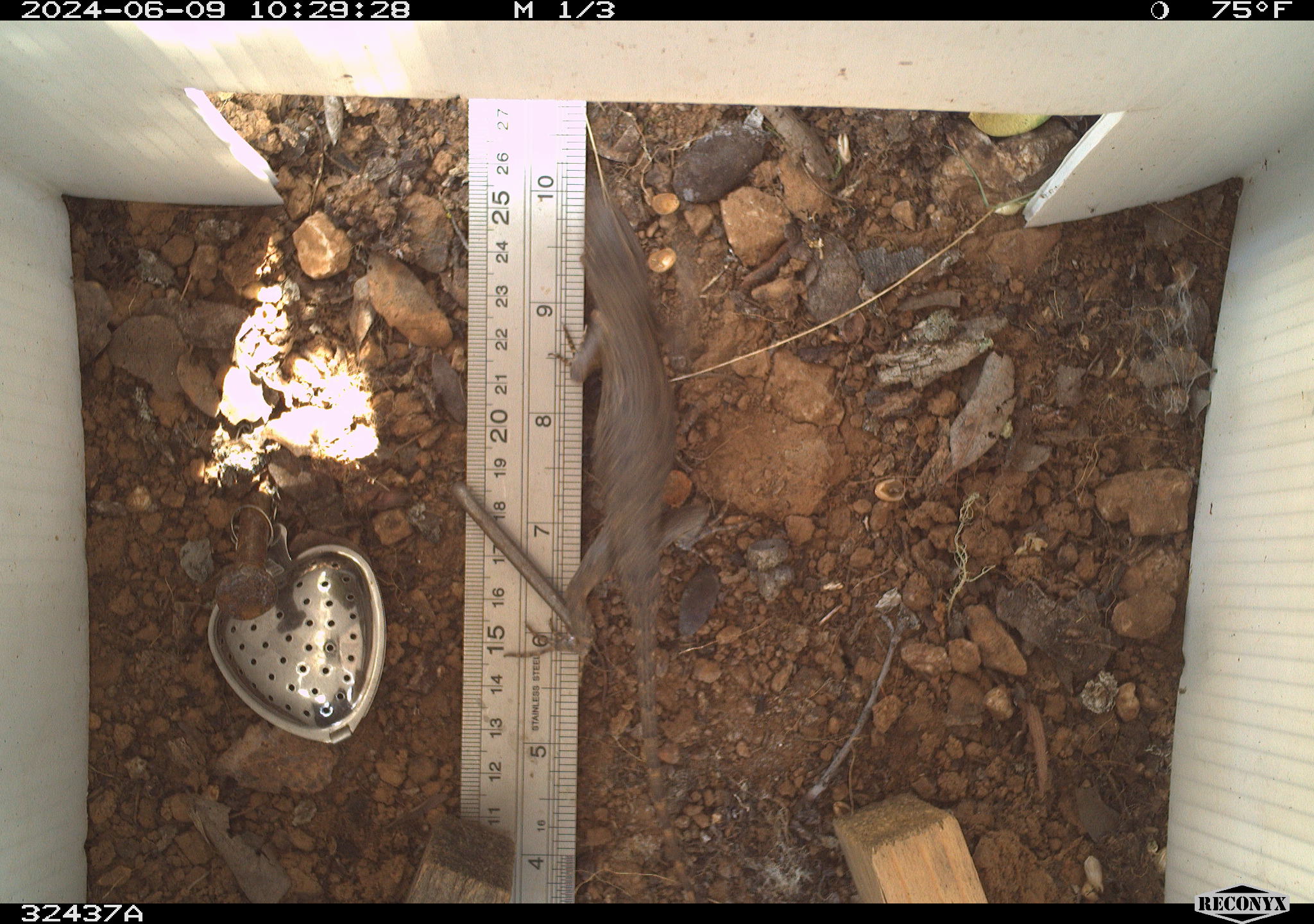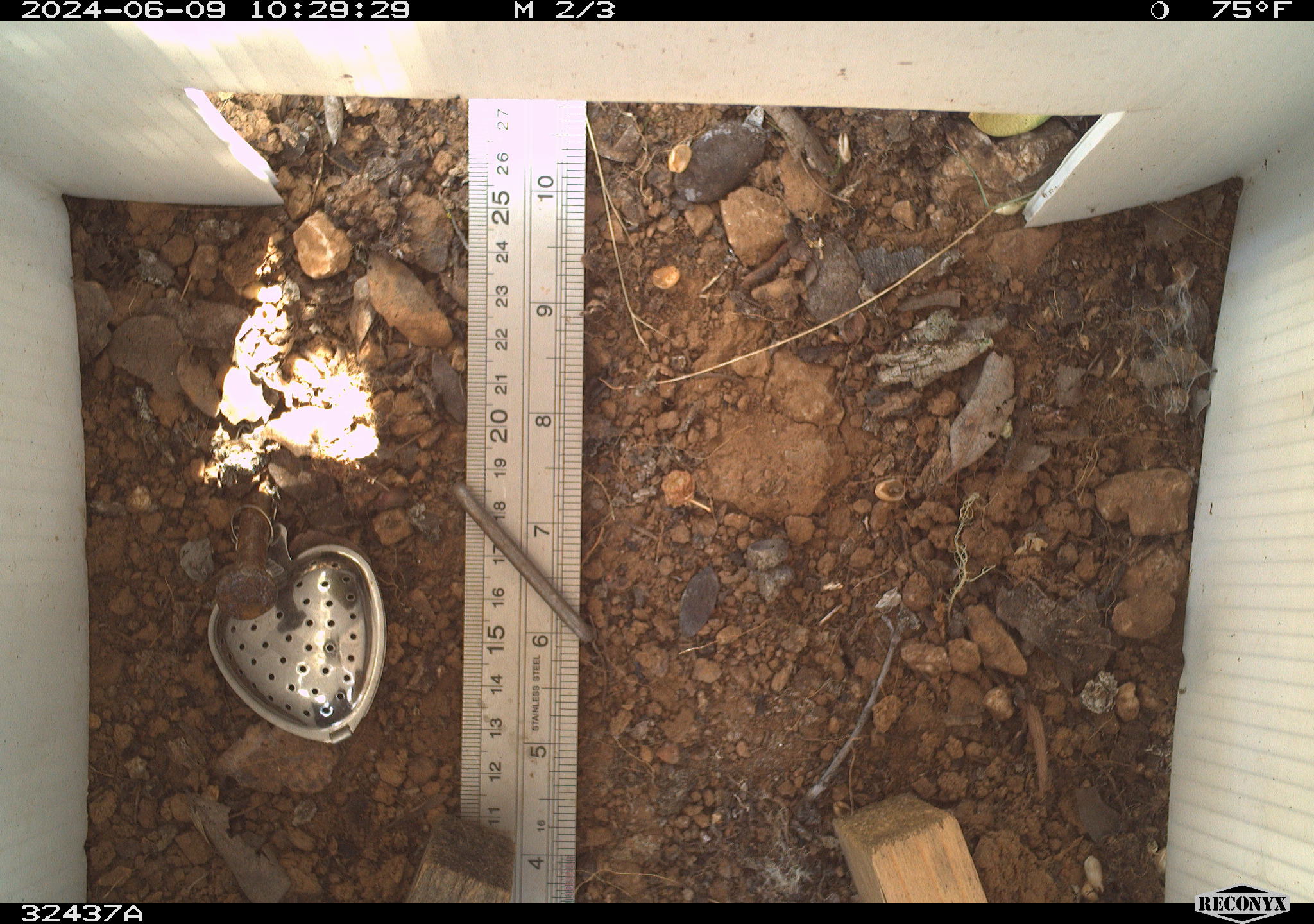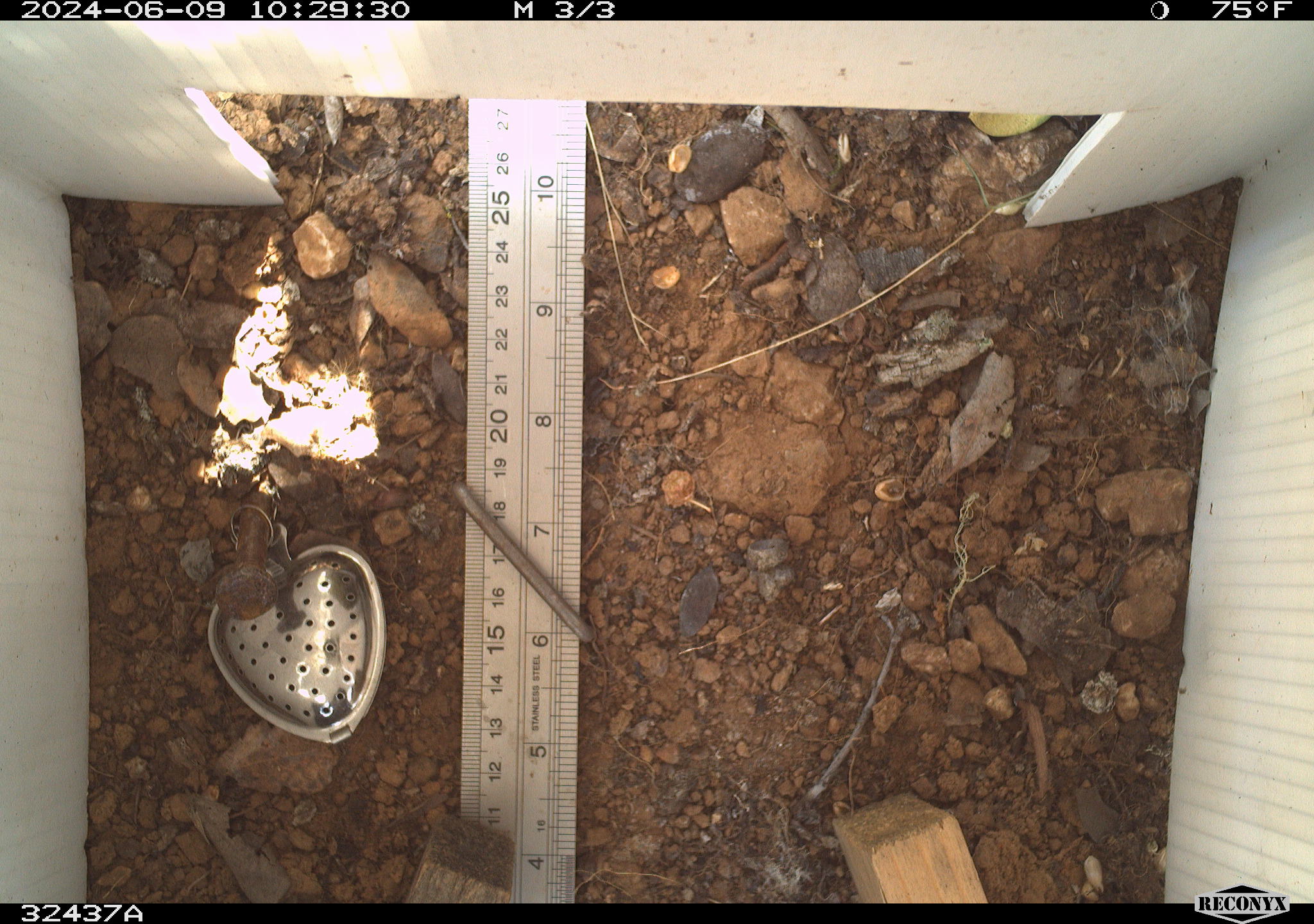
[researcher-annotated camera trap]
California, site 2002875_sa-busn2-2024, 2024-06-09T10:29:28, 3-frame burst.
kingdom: Animalia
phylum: Chordata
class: Reptilia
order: Squamata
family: Phrynosomatidae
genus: Sceloporus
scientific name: Sceloporus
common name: spiny lizards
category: sceloporus species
Sceloporus species (spiny lizards) (Sceloporus).